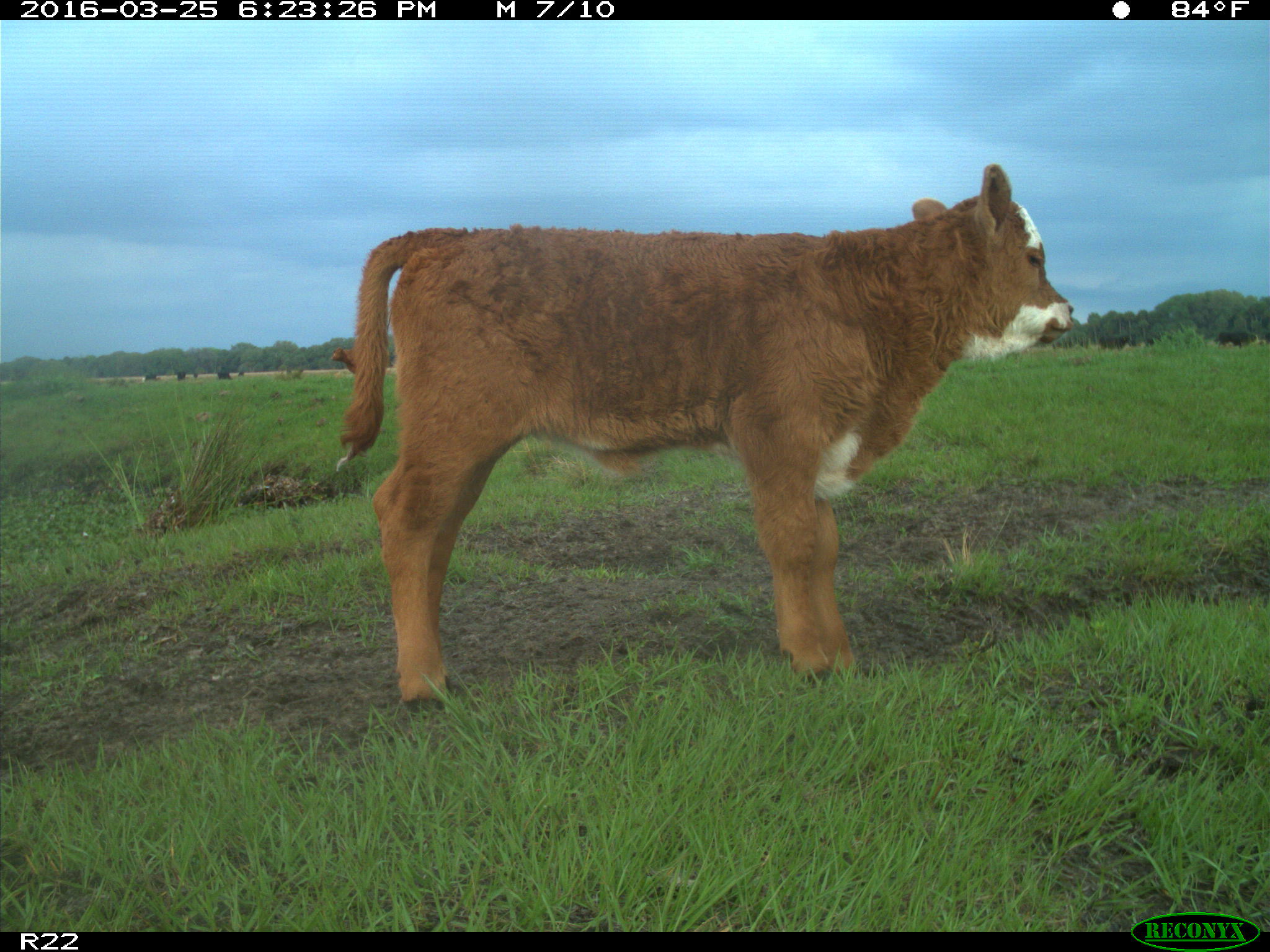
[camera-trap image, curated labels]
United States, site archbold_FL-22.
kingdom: Animalia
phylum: Chordata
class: Mammalia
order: Artiodactyla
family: Bovidae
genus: Bos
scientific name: Bos taurus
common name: domestic cow